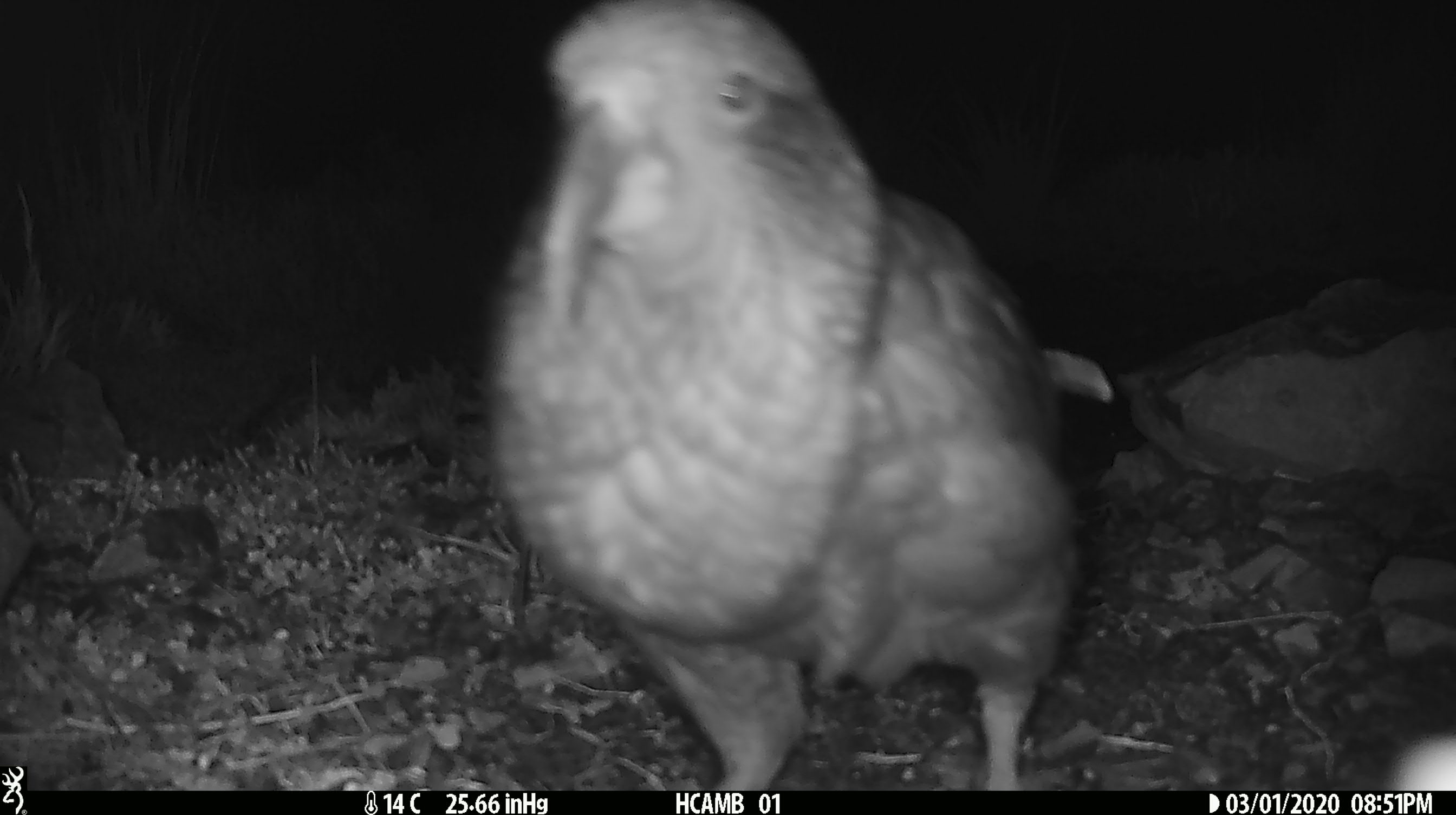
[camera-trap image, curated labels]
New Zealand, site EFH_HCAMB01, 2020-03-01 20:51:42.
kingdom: Animalia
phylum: Chordata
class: Aves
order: Psittaciformes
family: Strigopidae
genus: Nestor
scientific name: Nestor notabilis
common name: kea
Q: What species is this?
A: Kea (Nestor notabilis).